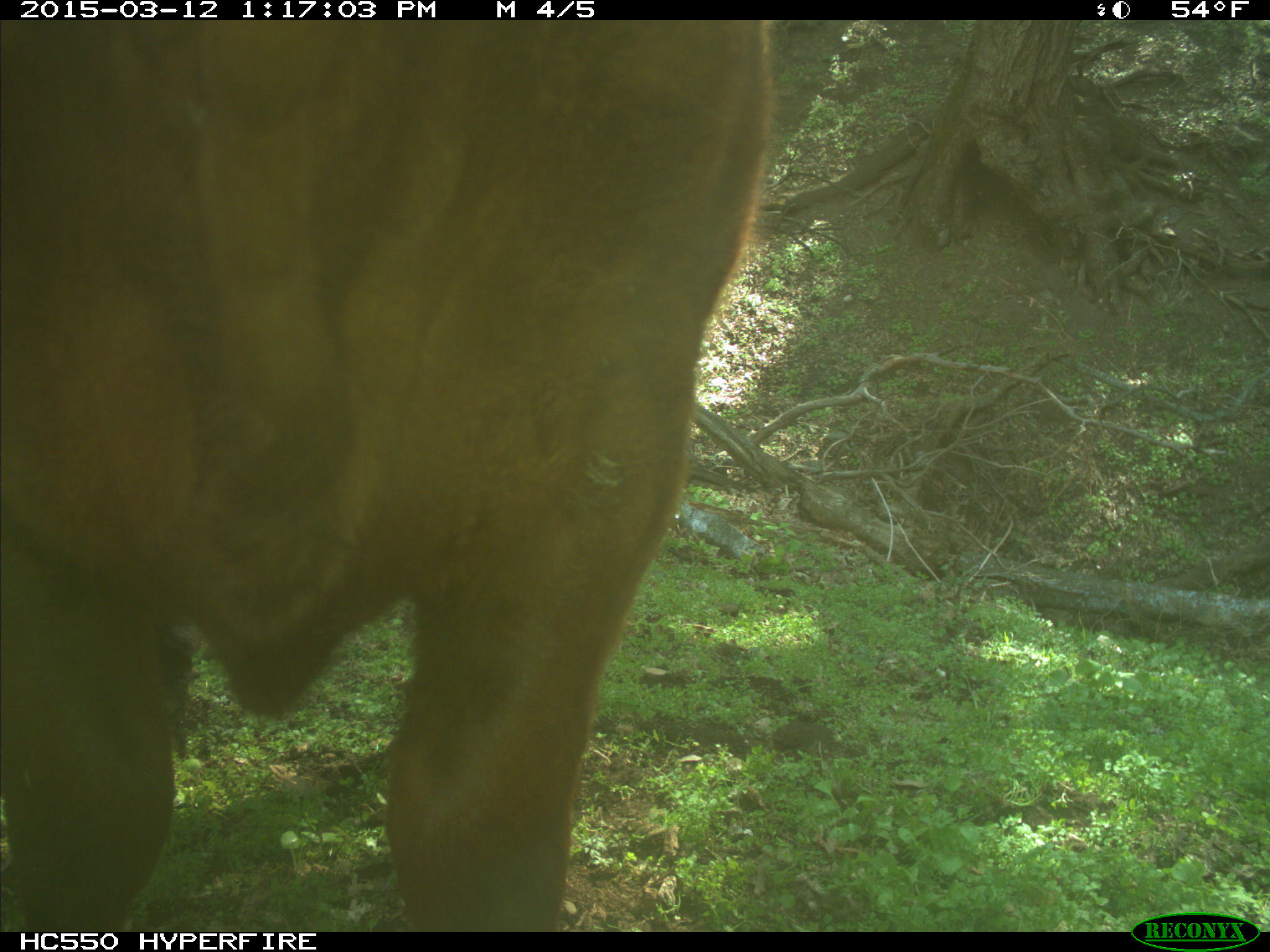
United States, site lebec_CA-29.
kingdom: Animalia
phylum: Chordata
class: Mammalia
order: Artiodactyla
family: Bovidae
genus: Bos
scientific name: Bos taurus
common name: domestic cow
Bos taurus (domestic cow).